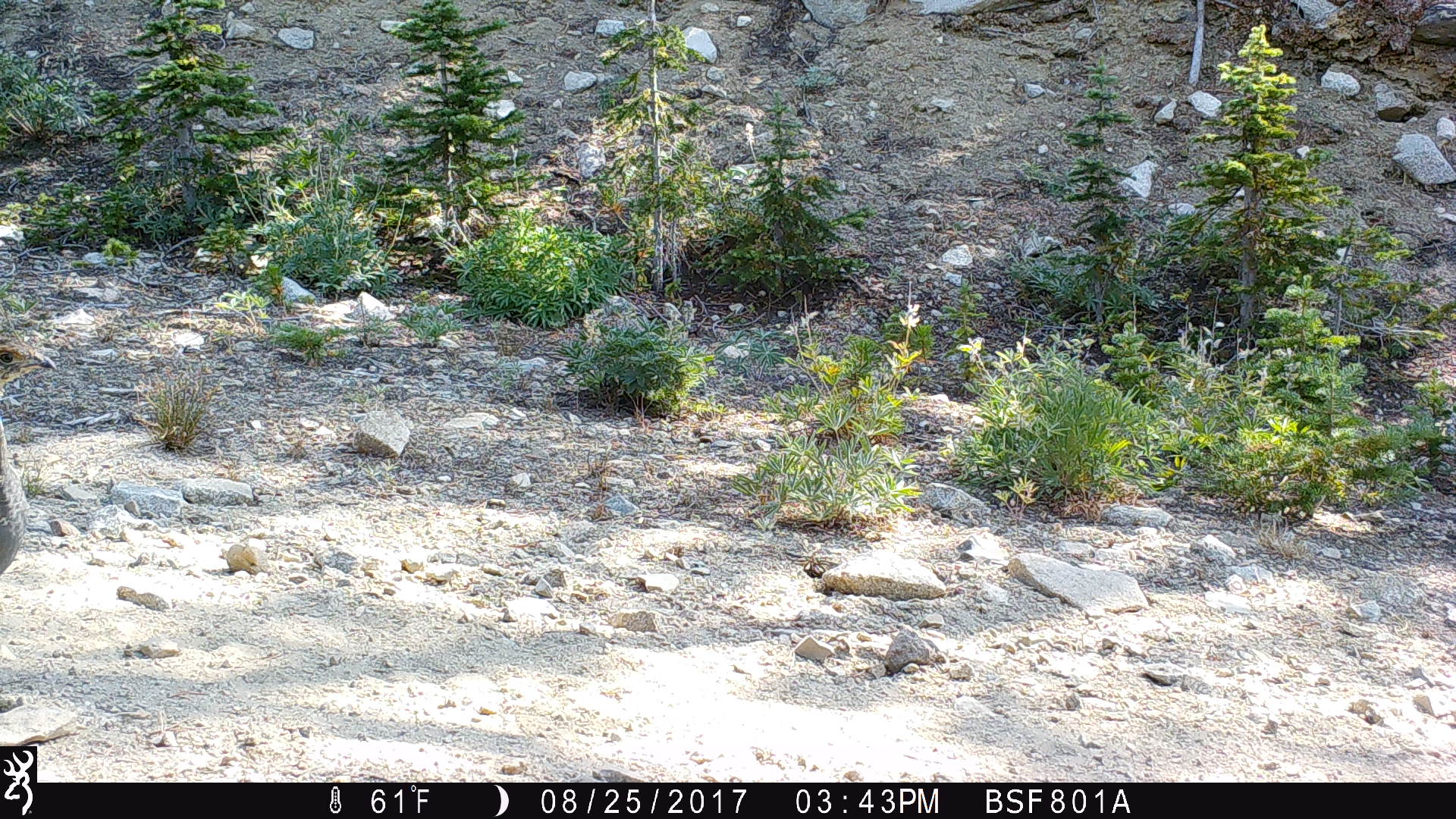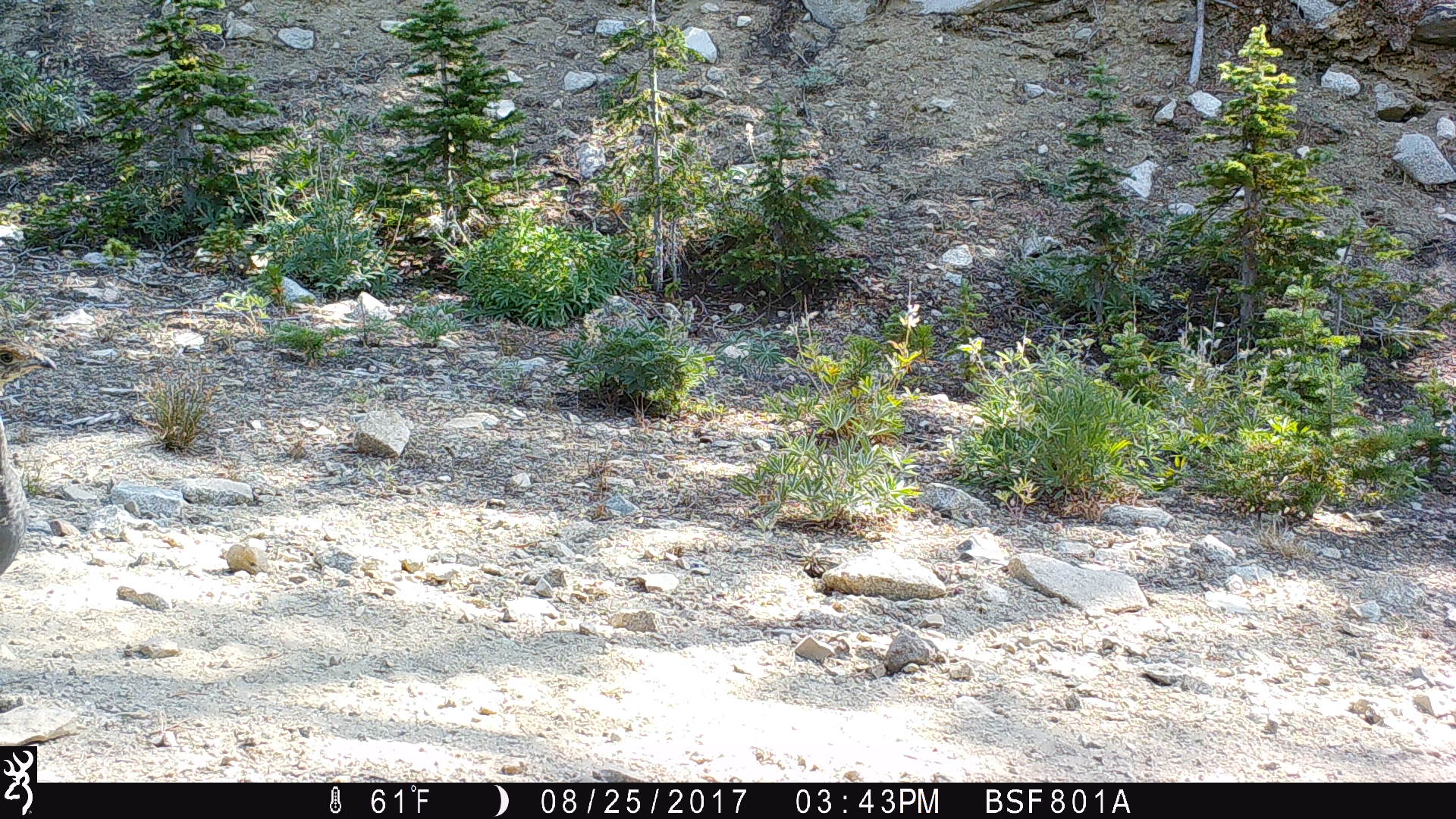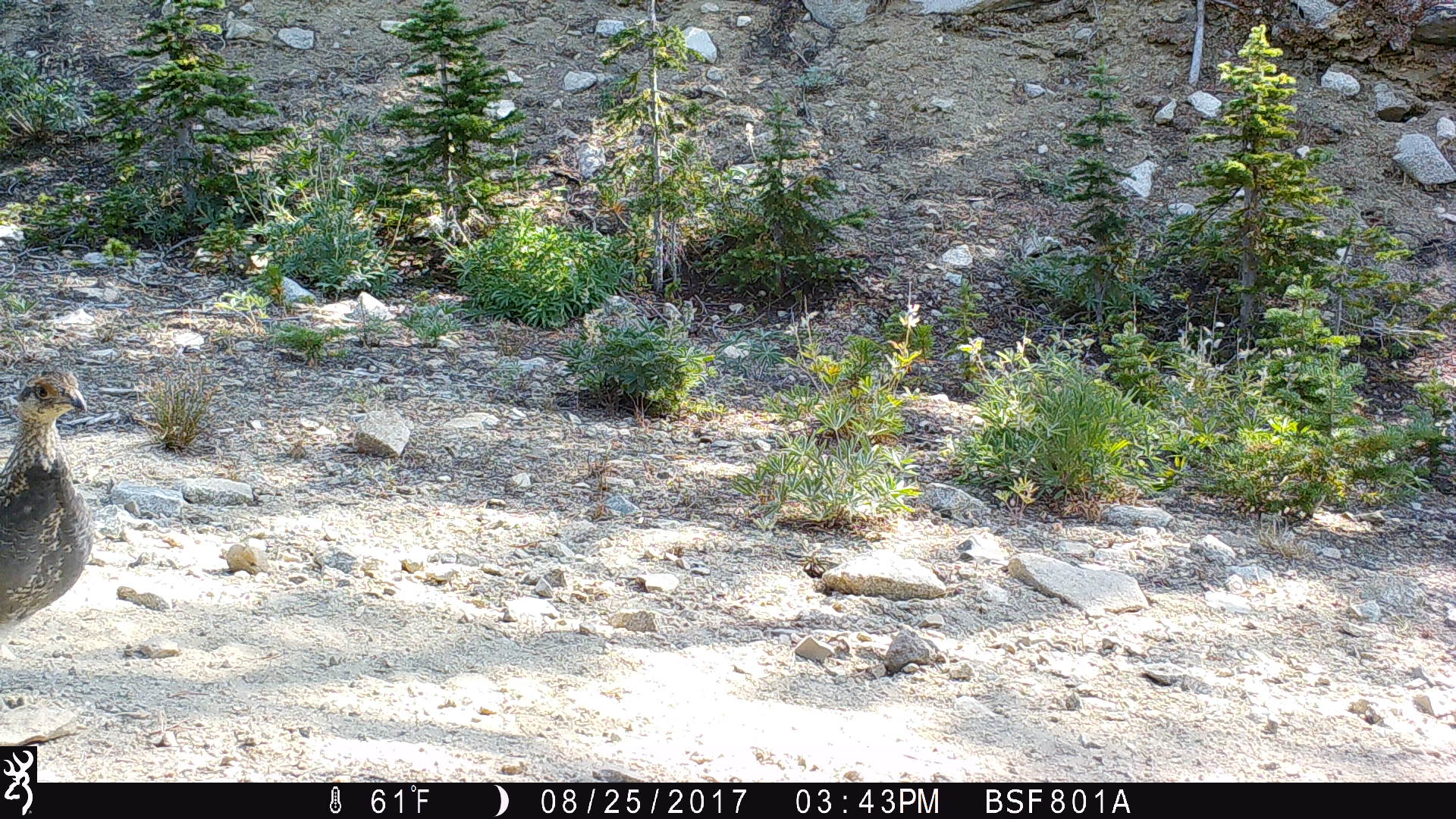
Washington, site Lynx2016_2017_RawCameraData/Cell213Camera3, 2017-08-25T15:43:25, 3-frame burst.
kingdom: Animalia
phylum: Chordata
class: Aves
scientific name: Aves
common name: birds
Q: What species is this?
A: Aves (birds).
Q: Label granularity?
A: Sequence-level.